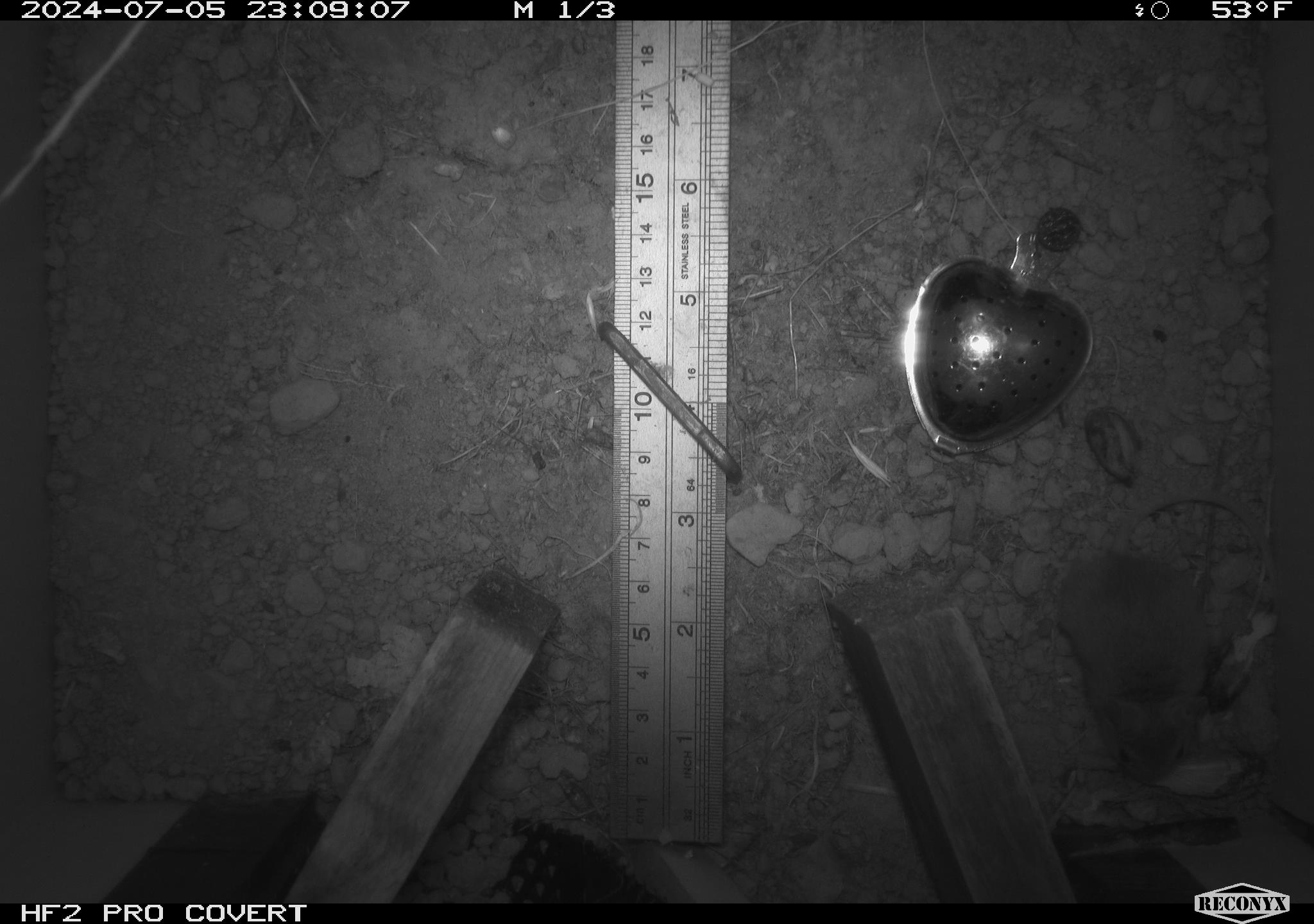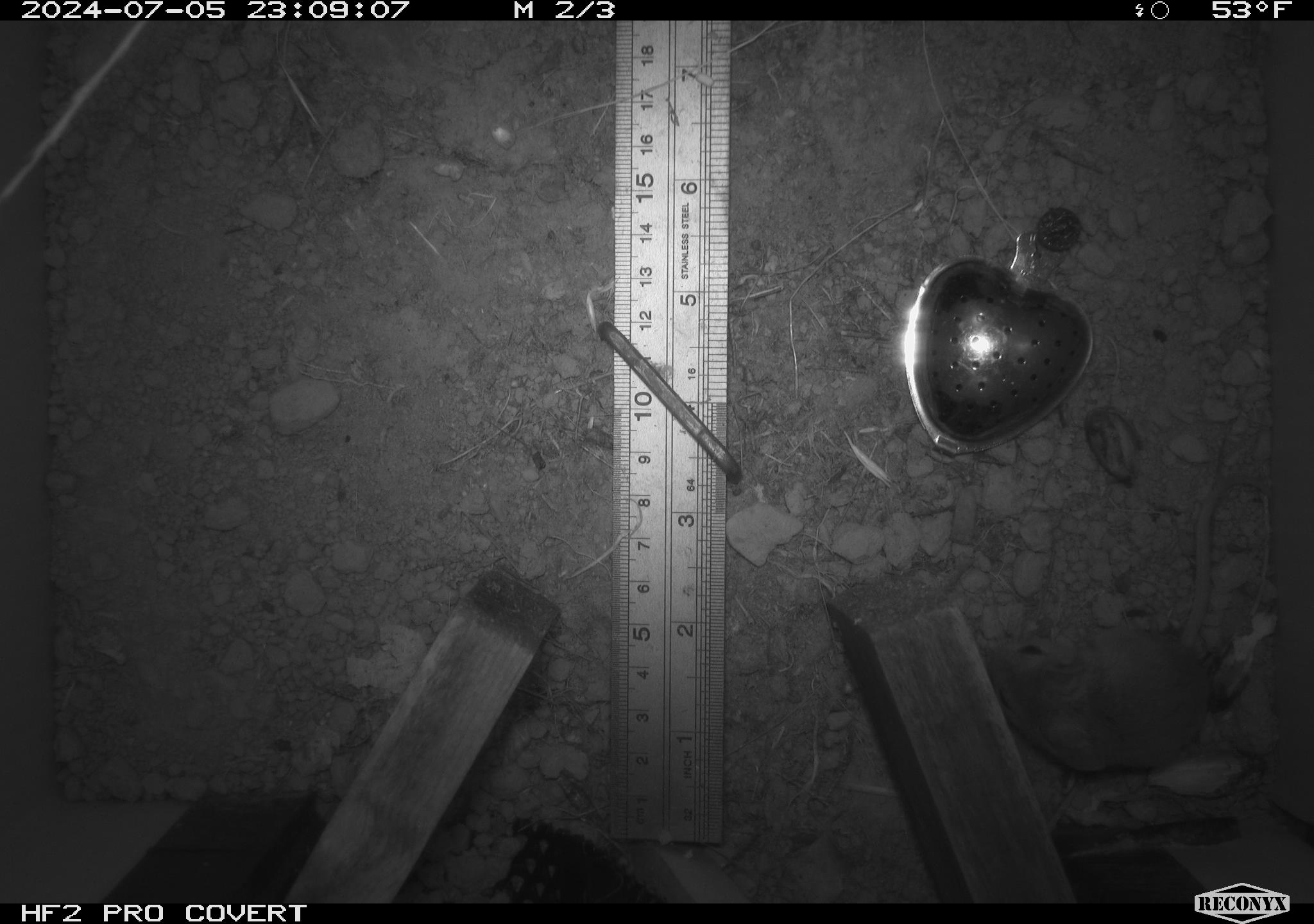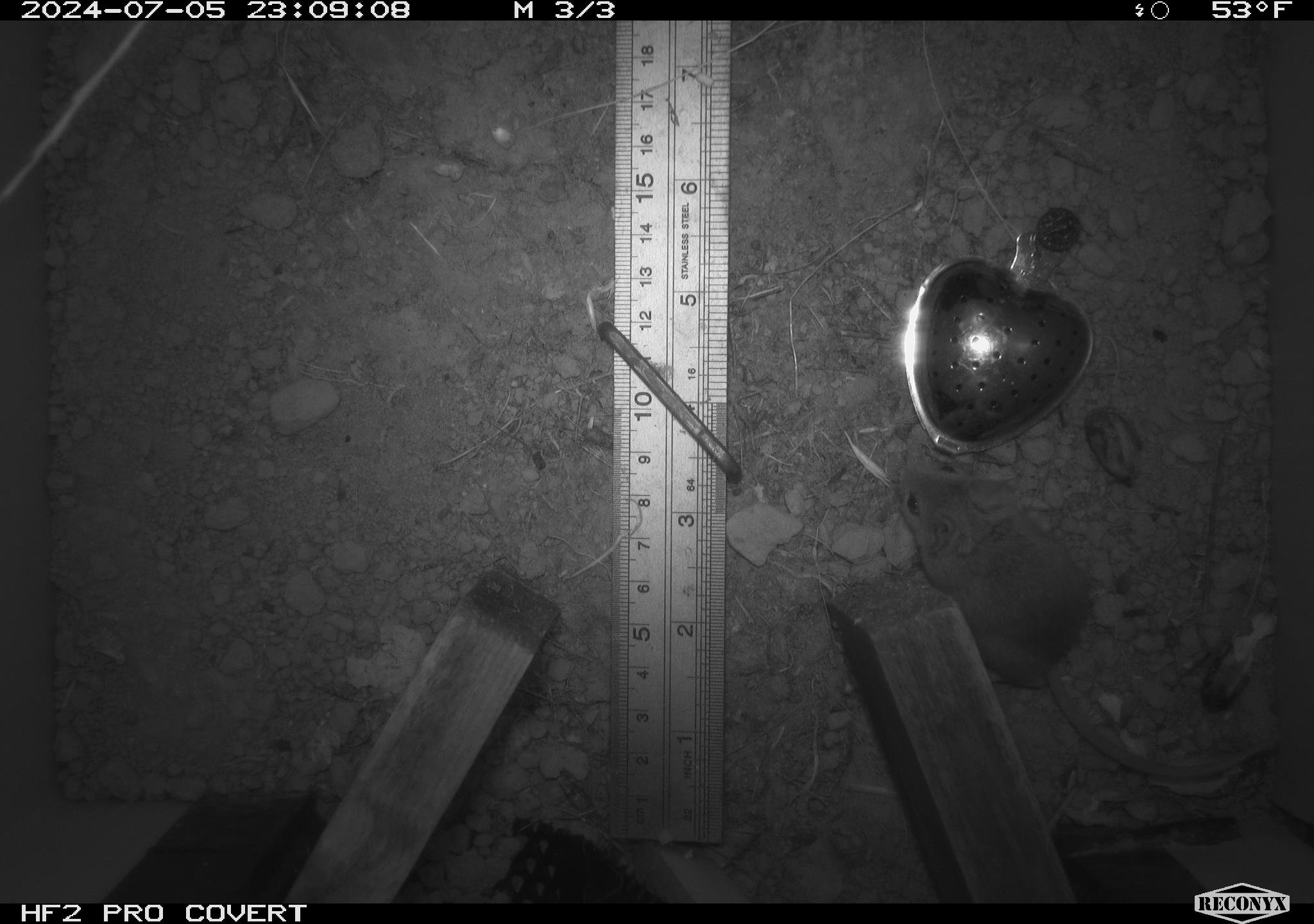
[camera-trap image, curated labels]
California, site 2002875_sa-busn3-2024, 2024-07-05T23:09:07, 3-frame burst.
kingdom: Animalia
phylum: Chordata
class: Mammalia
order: Rodentia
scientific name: Rodentia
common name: mouse species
Mouse species (Rodentia).